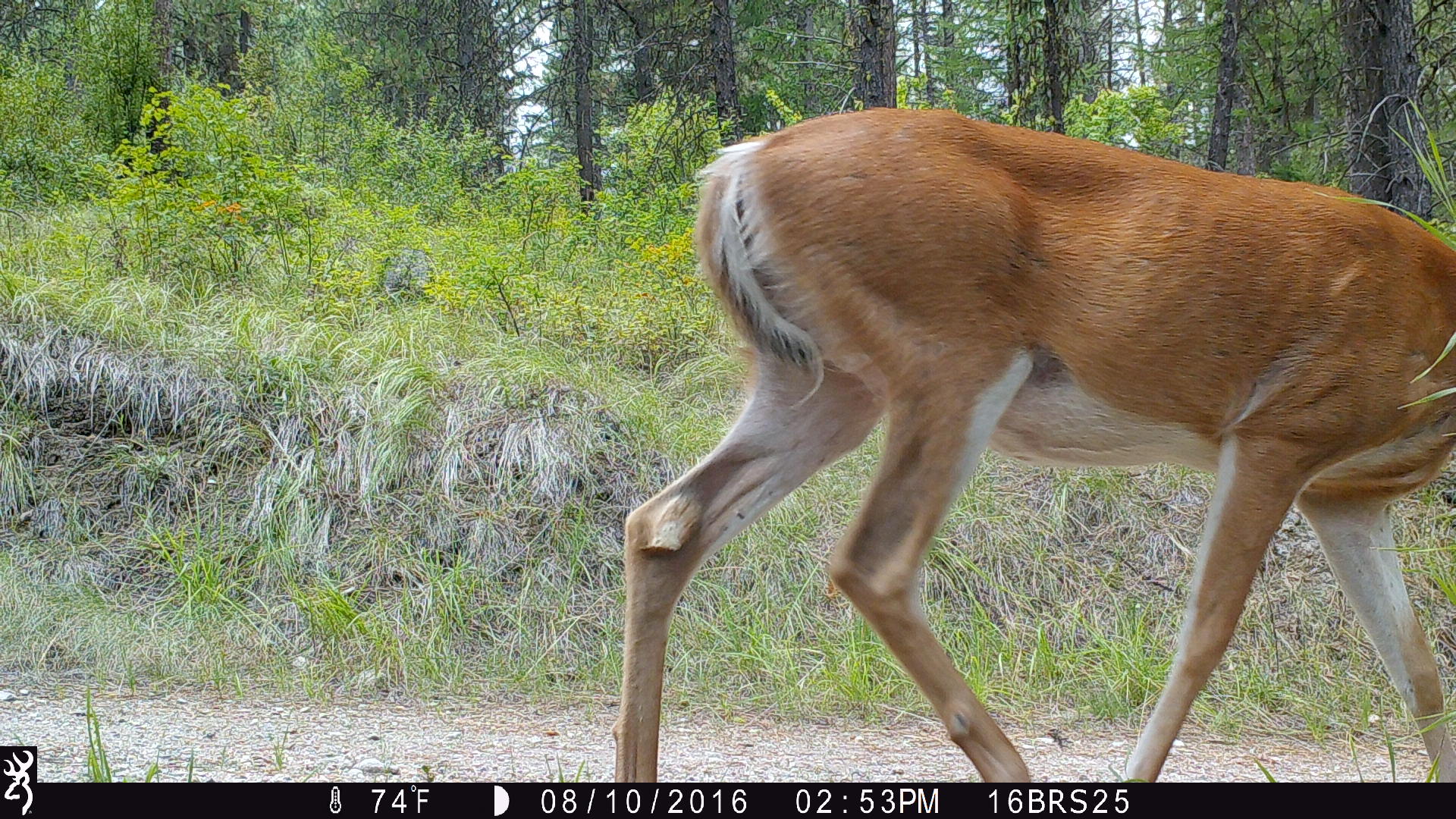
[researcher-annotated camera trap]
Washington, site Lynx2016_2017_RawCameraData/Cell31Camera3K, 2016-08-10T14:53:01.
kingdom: Animalia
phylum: Chordata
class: Mammalia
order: Artiodactyla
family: Cervidae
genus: Odocoileus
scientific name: Odocoileus virginianus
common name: white-tailed deer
Odocoileus virginianus (white-tailed deer). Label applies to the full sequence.